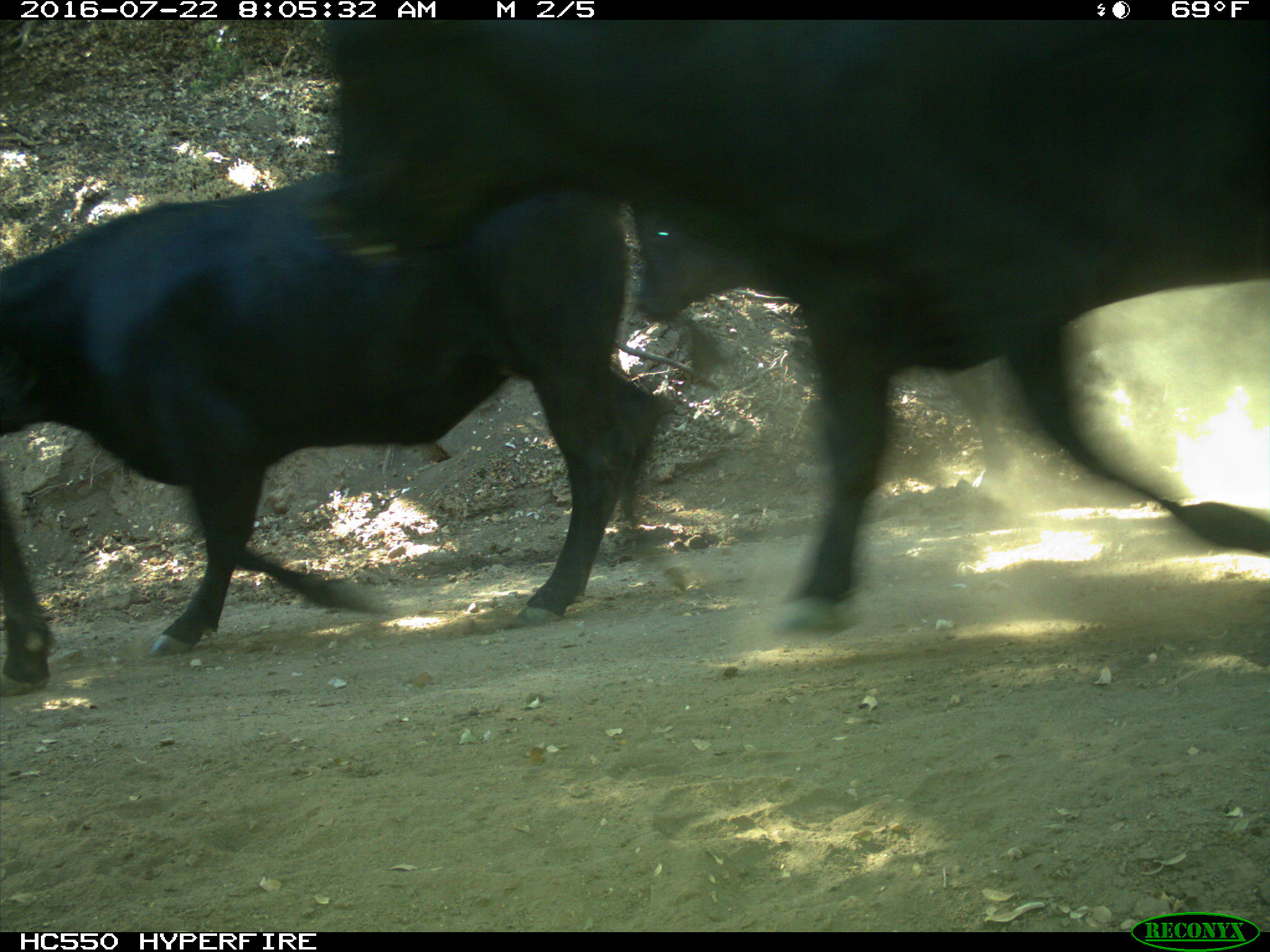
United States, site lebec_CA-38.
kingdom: Animalia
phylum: Chordata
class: Mammalia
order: Artiodactyla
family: Bovidae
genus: Bos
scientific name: Bos taurus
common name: domestic cow